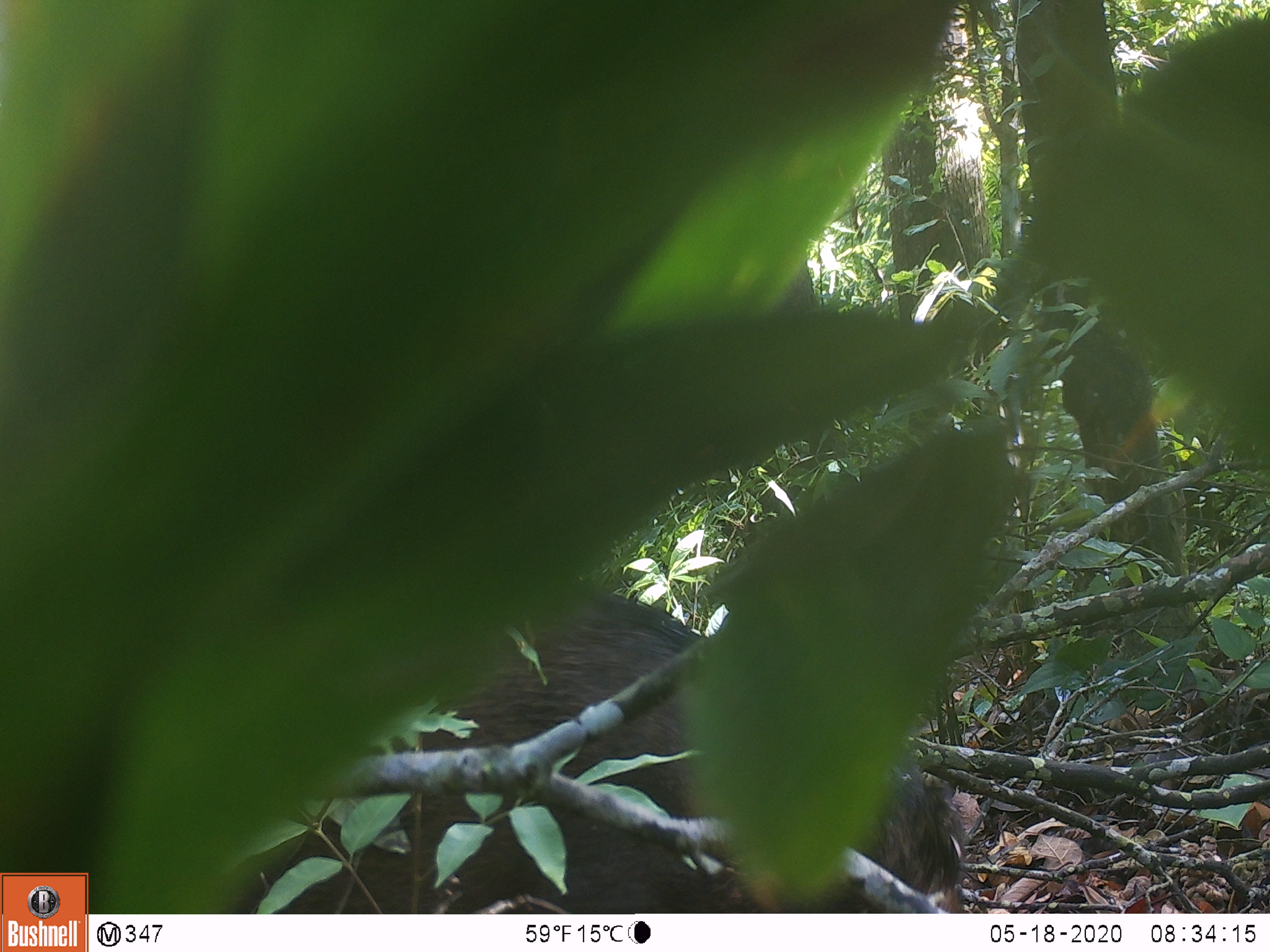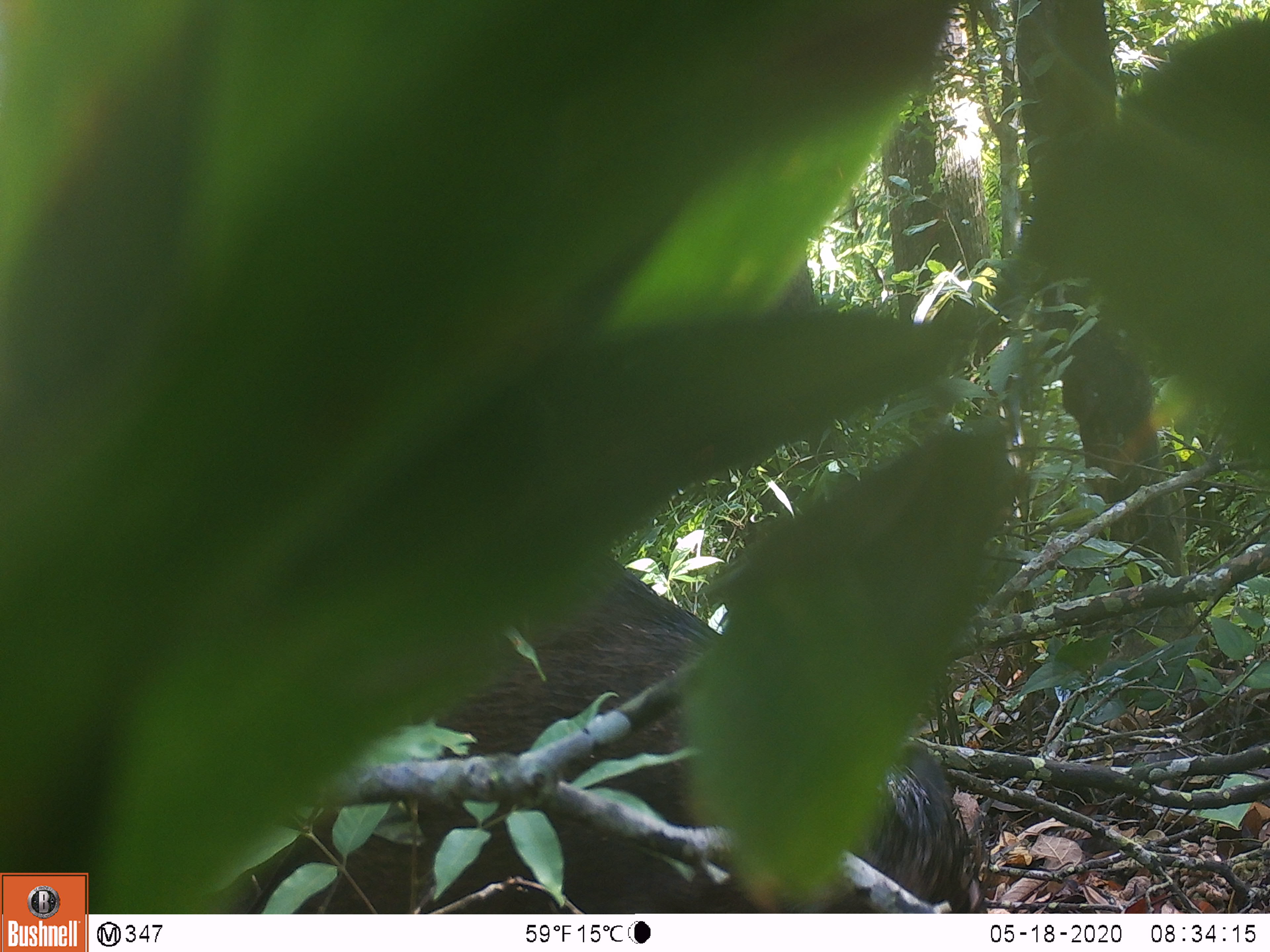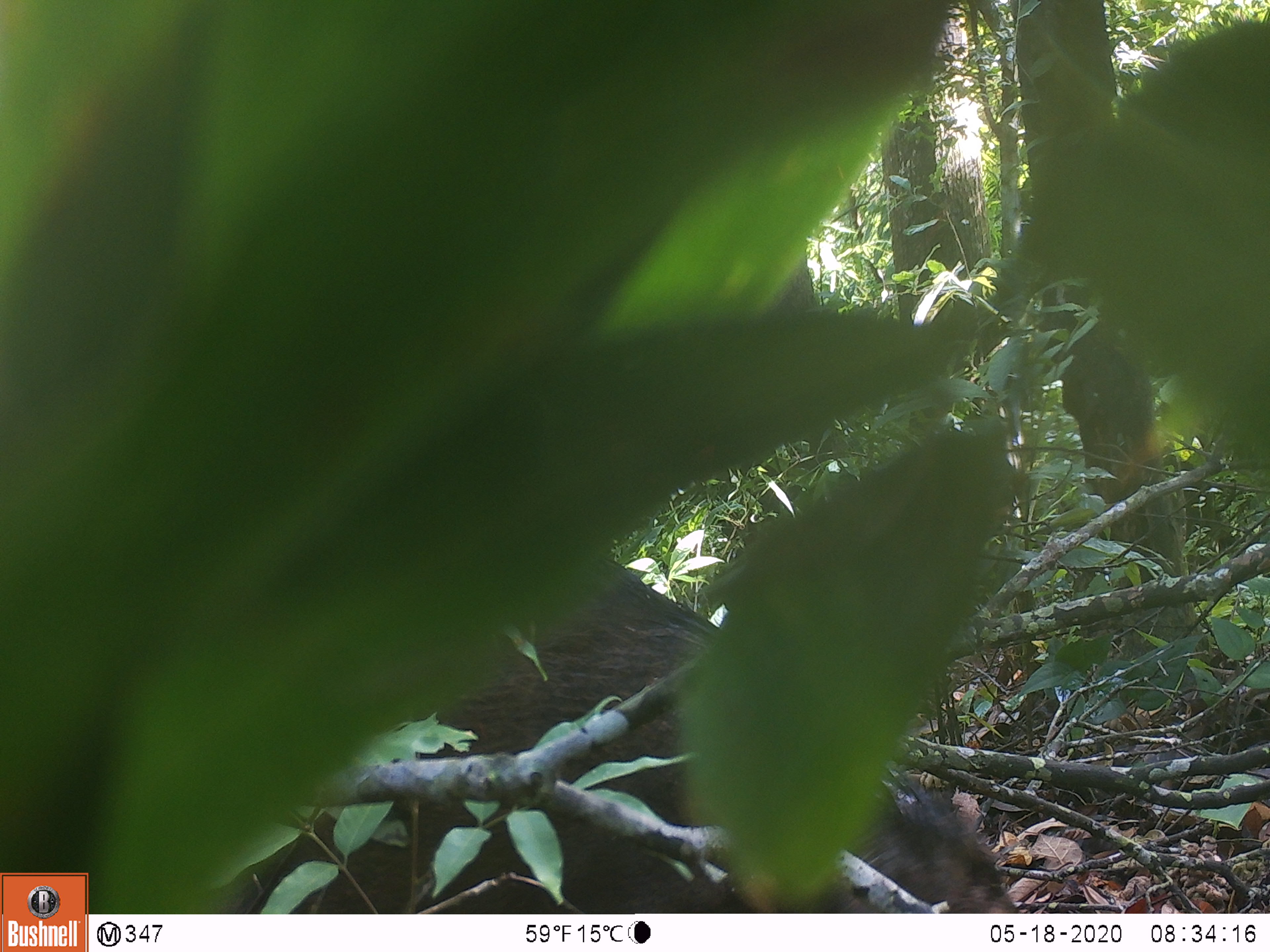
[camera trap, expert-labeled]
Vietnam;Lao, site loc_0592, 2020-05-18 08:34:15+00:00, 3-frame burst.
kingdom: Animalia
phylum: Chordata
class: Mammalia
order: Artiodactyla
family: Suidae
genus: Sus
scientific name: Sus scrofa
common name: eurasian wild pig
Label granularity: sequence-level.